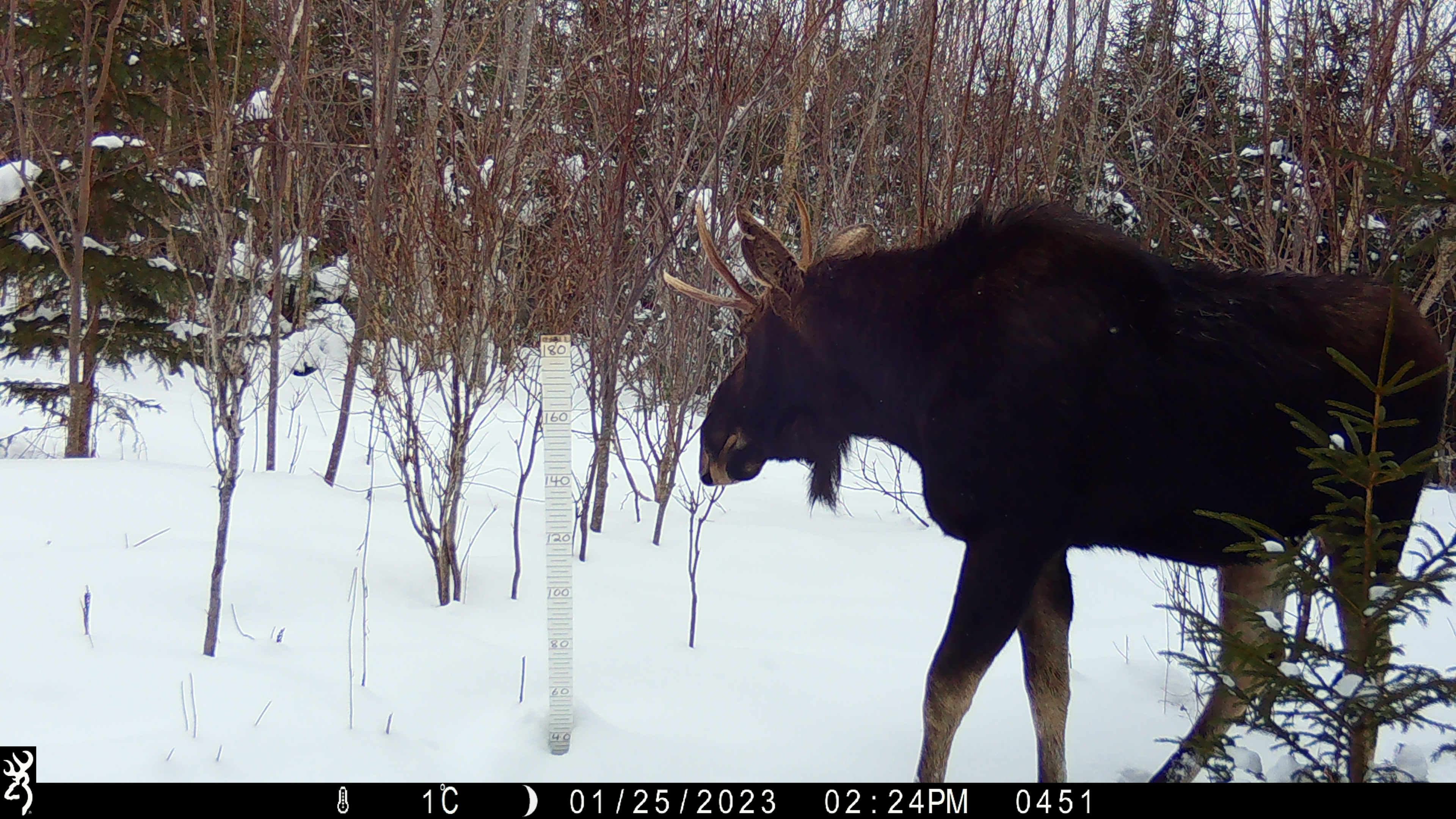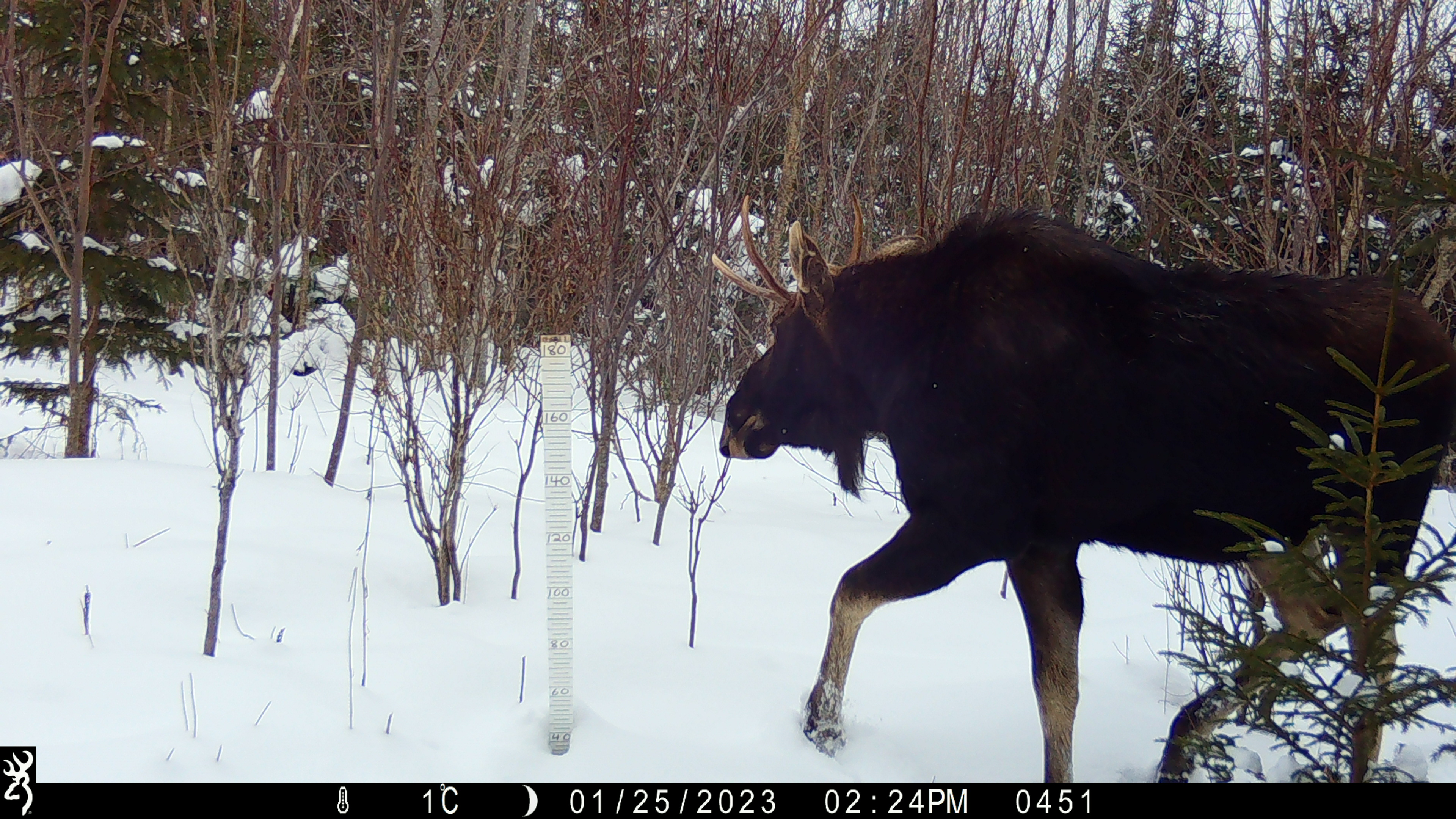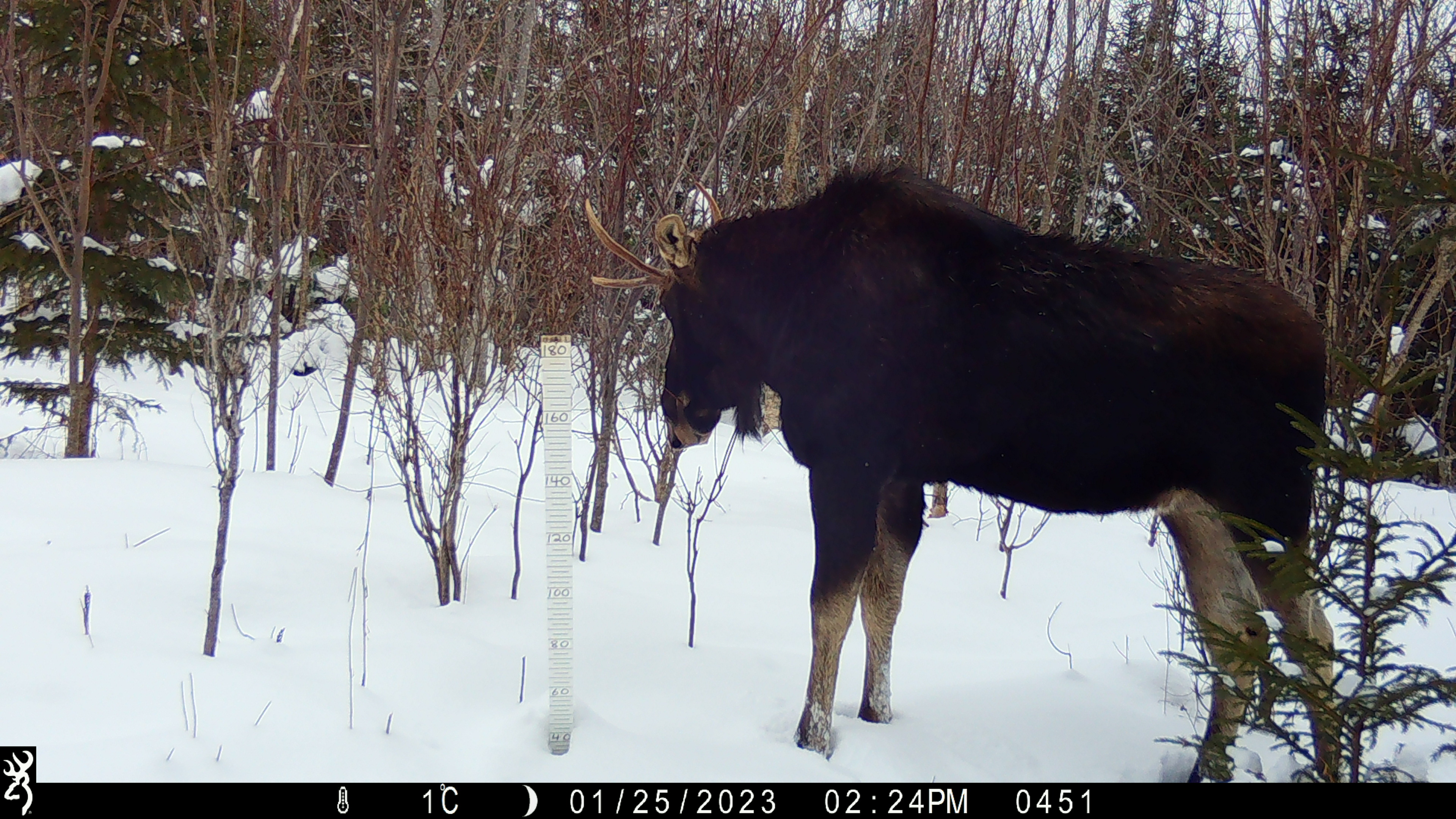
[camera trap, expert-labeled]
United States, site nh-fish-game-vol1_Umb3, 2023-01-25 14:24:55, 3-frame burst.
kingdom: Animalia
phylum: Chordata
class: Mammalia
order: Artiodactyla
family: Cervidae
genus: Alces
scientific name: Alces alces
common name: moose